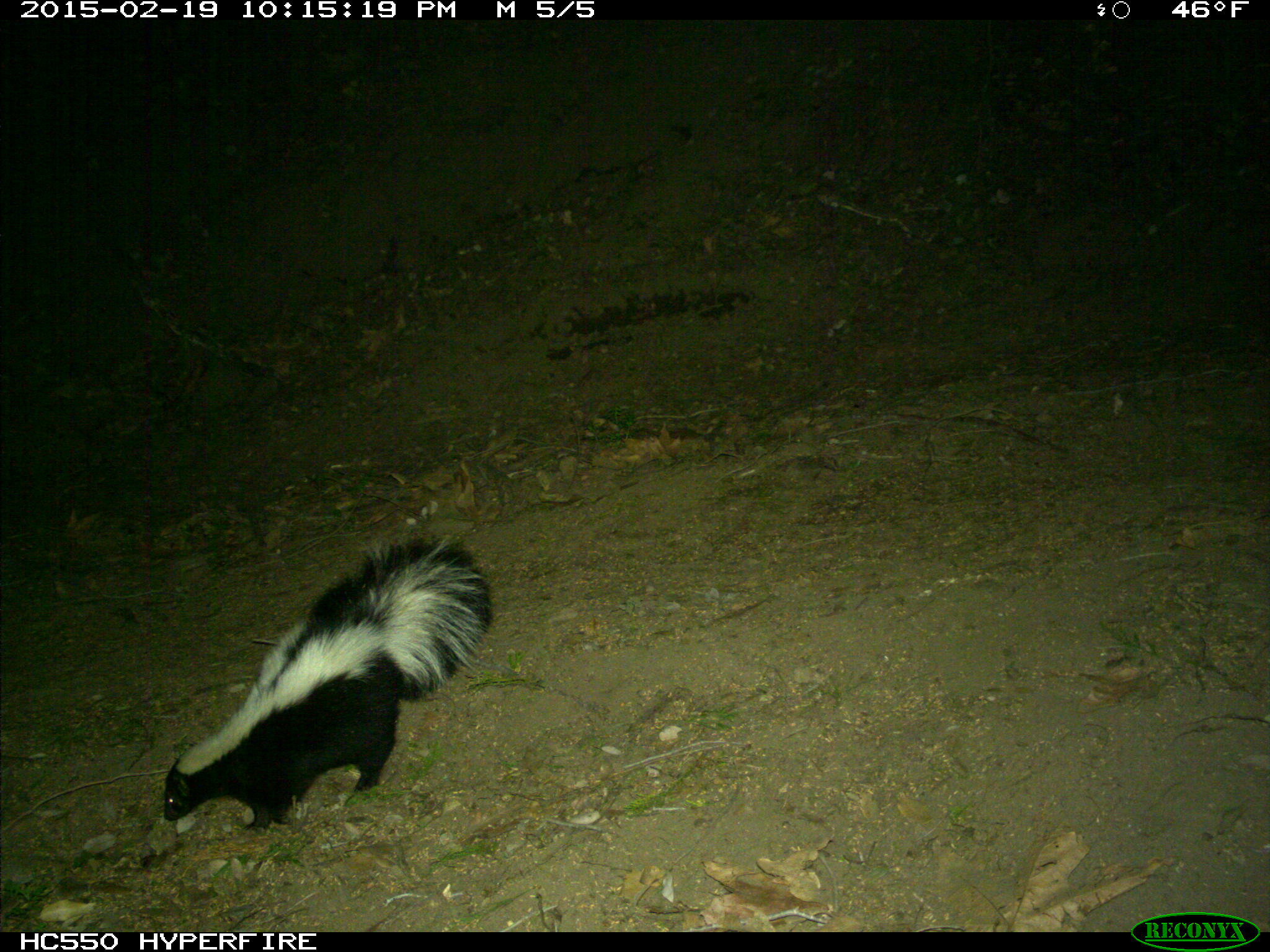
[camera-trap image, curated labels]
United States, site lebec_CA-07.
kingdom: Animalia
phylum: Chordata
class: Mammalia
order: Carnivora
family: Mephitidae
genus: Mephitis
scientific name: Mephitis mephitis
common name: striped skunk